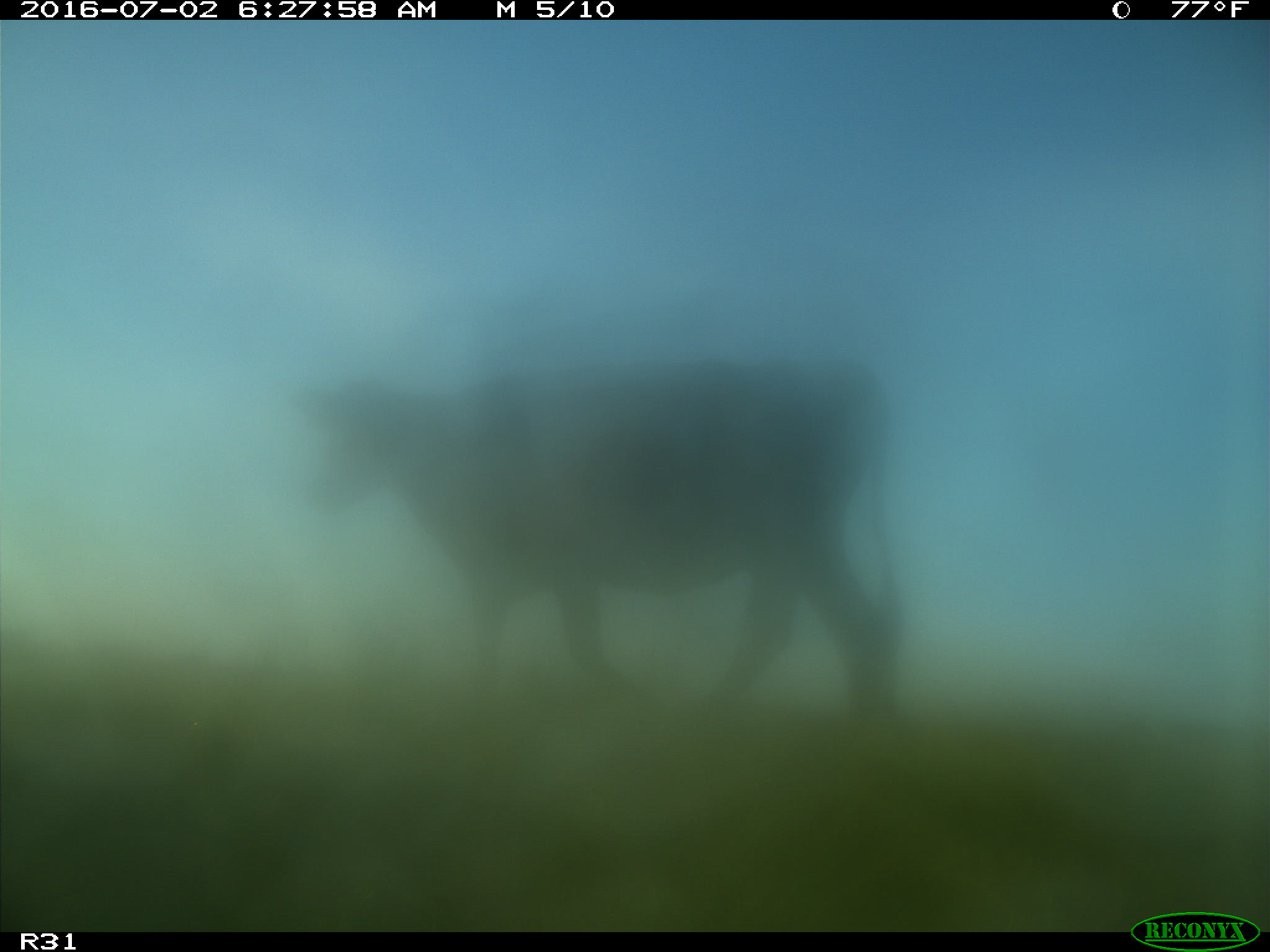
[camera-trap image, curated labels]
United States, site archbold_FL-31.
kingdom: Animalia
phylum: Chordata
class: Mammalia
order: Artiodactyla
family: Bovidae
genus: Bos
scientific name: Bos taurus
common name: domestic cow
Bos taurus (domestic cow).